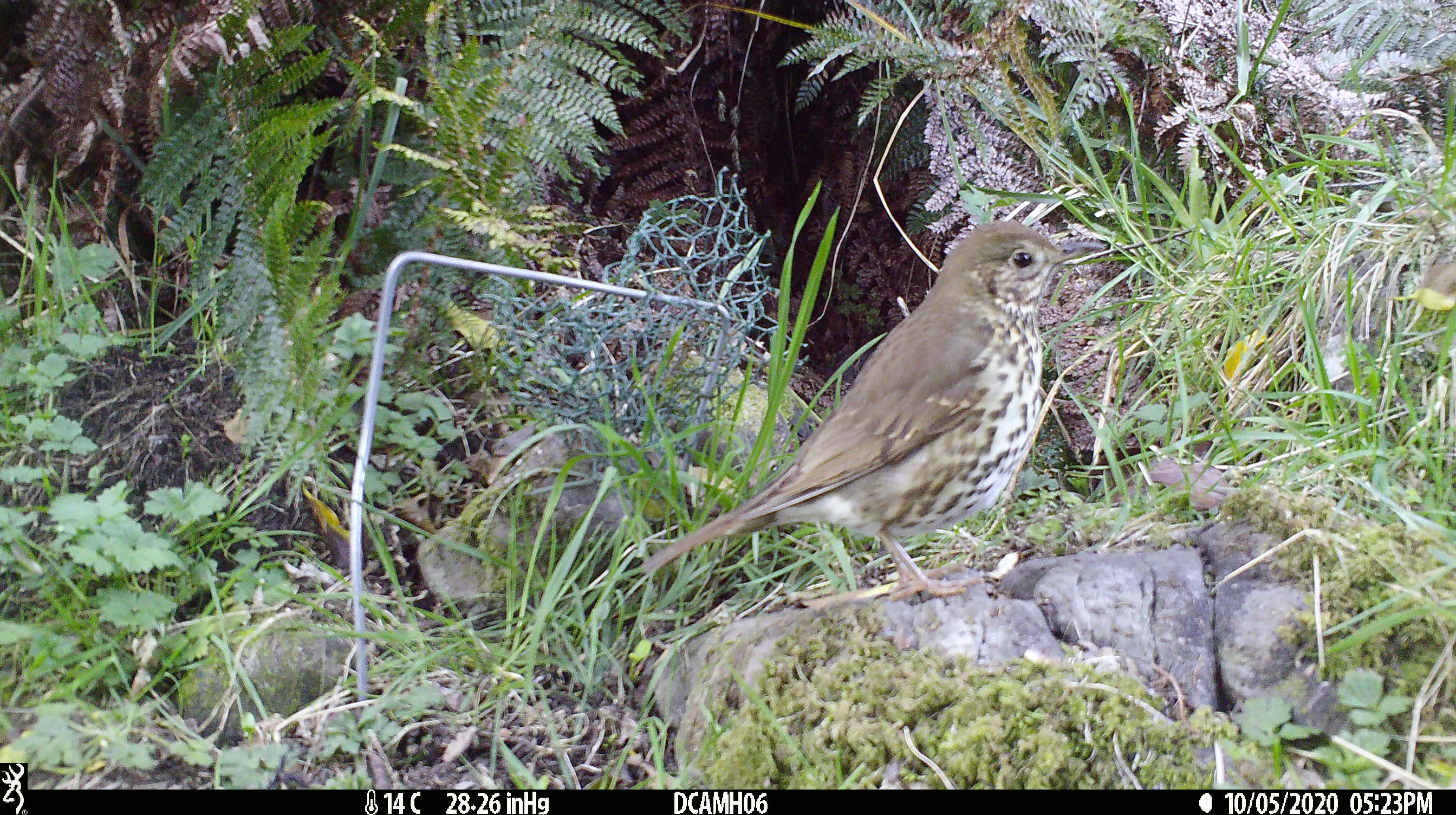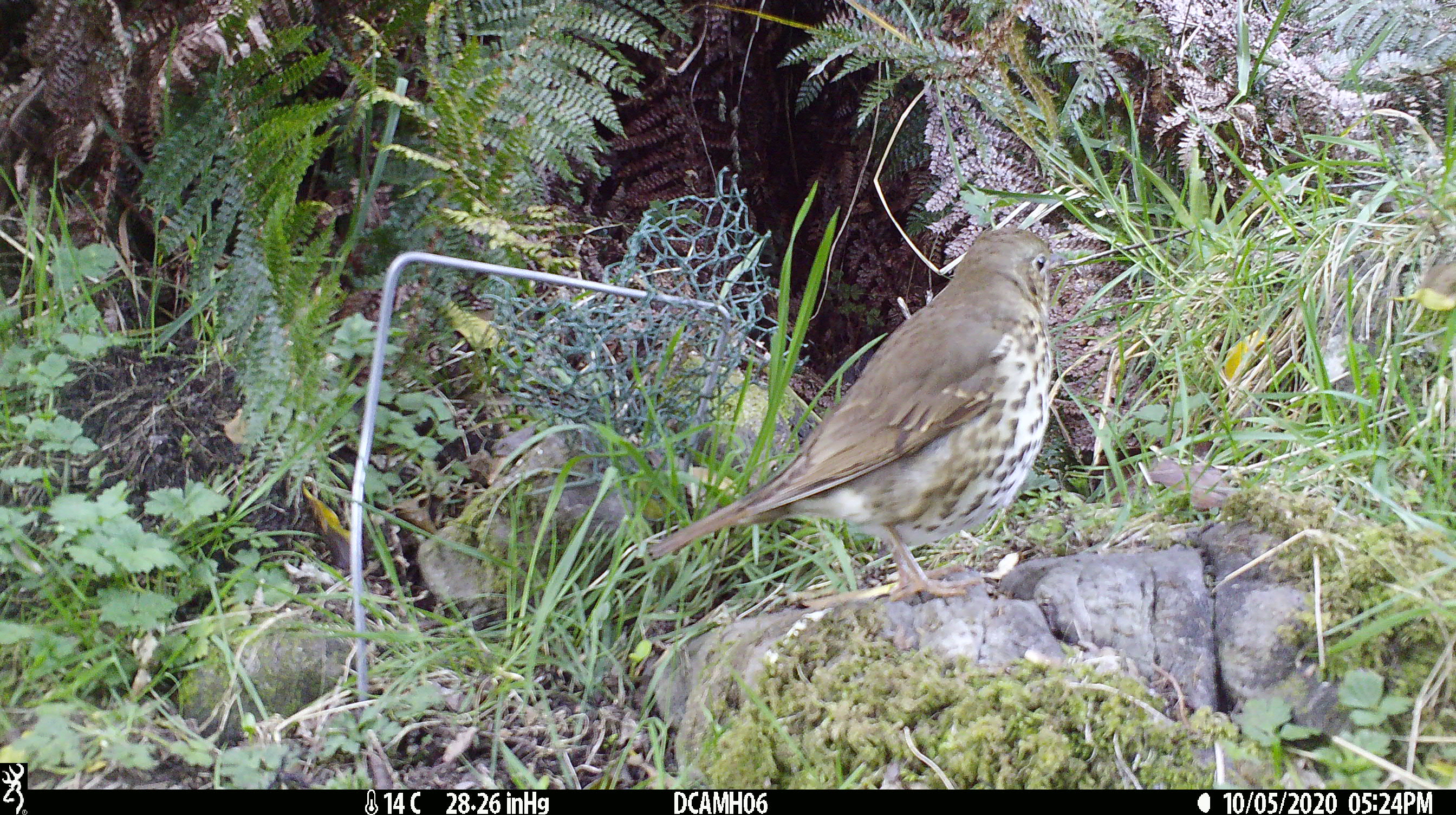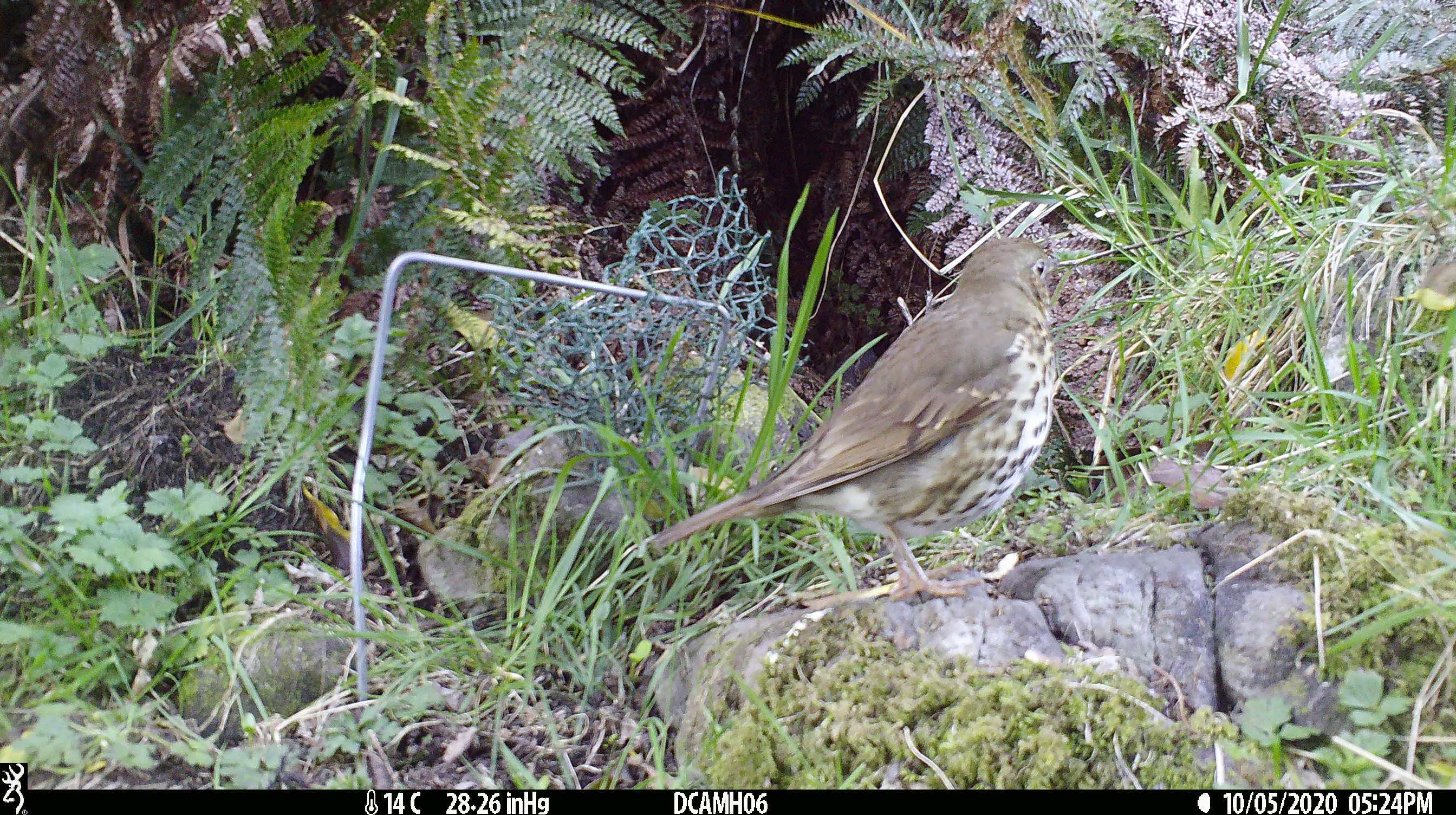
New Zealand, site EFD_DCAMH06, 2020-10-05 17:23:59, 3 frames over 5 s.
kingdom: Animalia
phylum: Chordata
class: Aves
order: Passeriformes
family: Turdidae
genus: Turdus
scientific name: Turdus philomelos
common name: song thrush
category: thrush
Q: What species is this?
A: Thrush (song thrush) (Turdus philomelos).